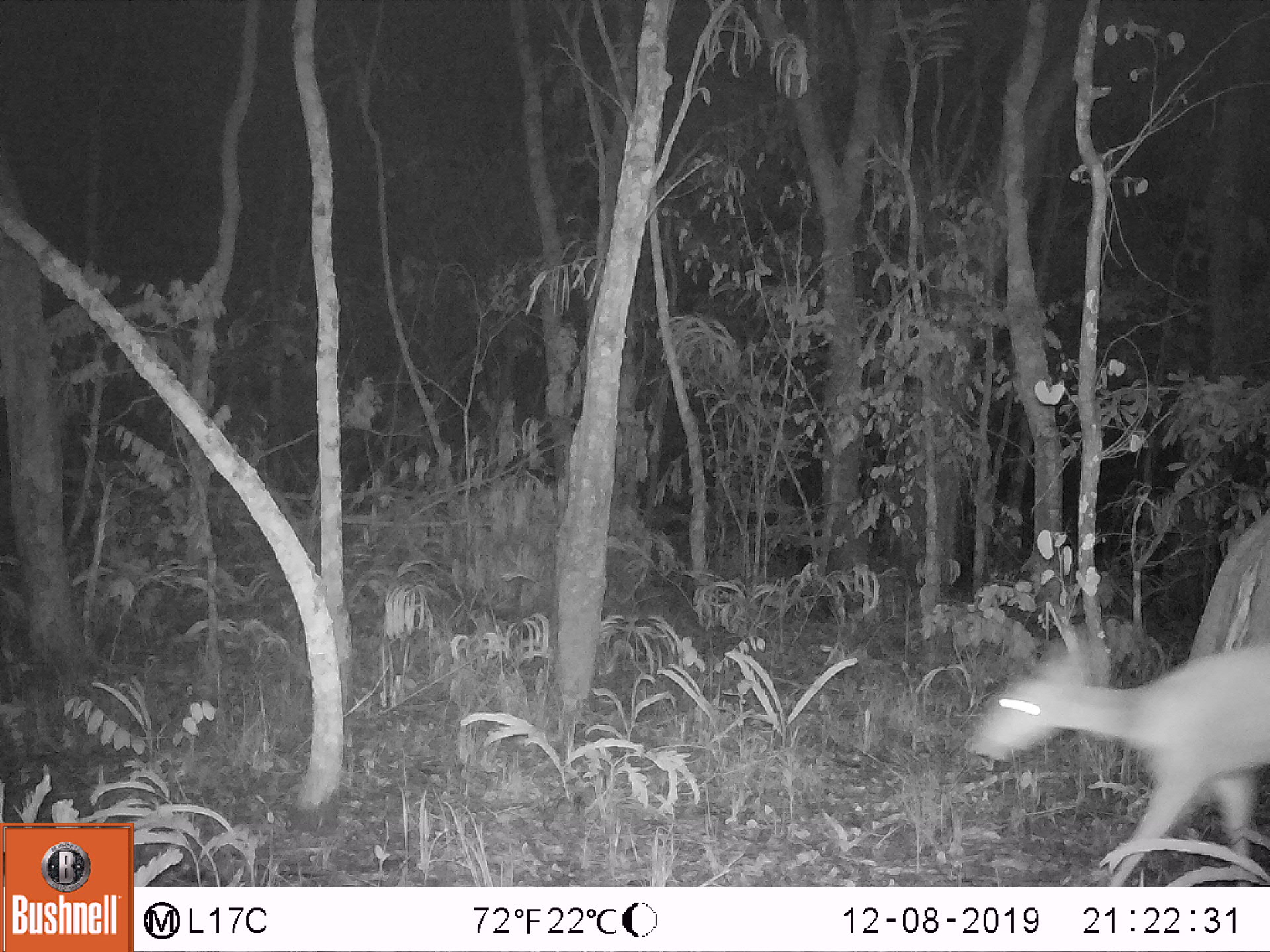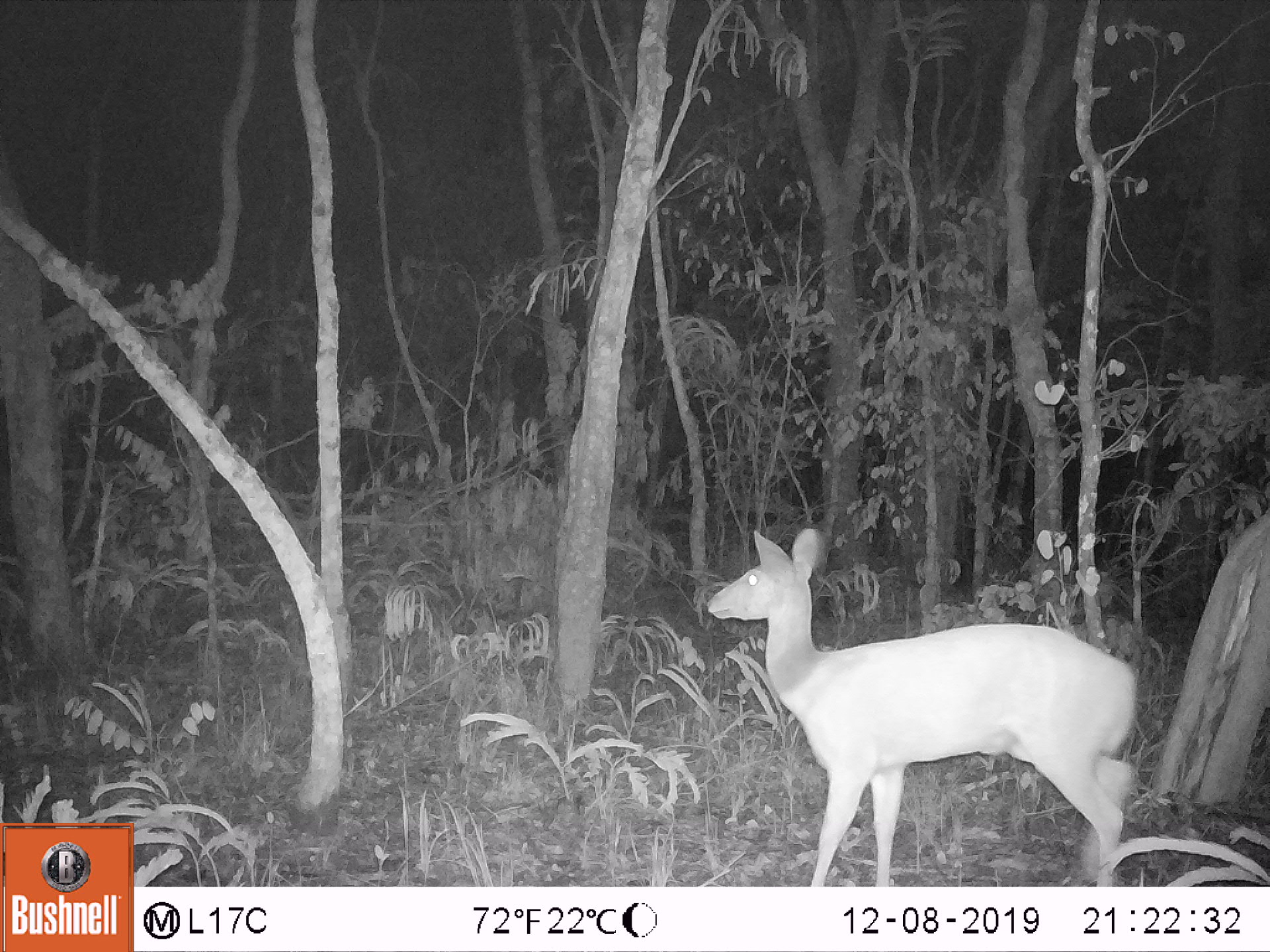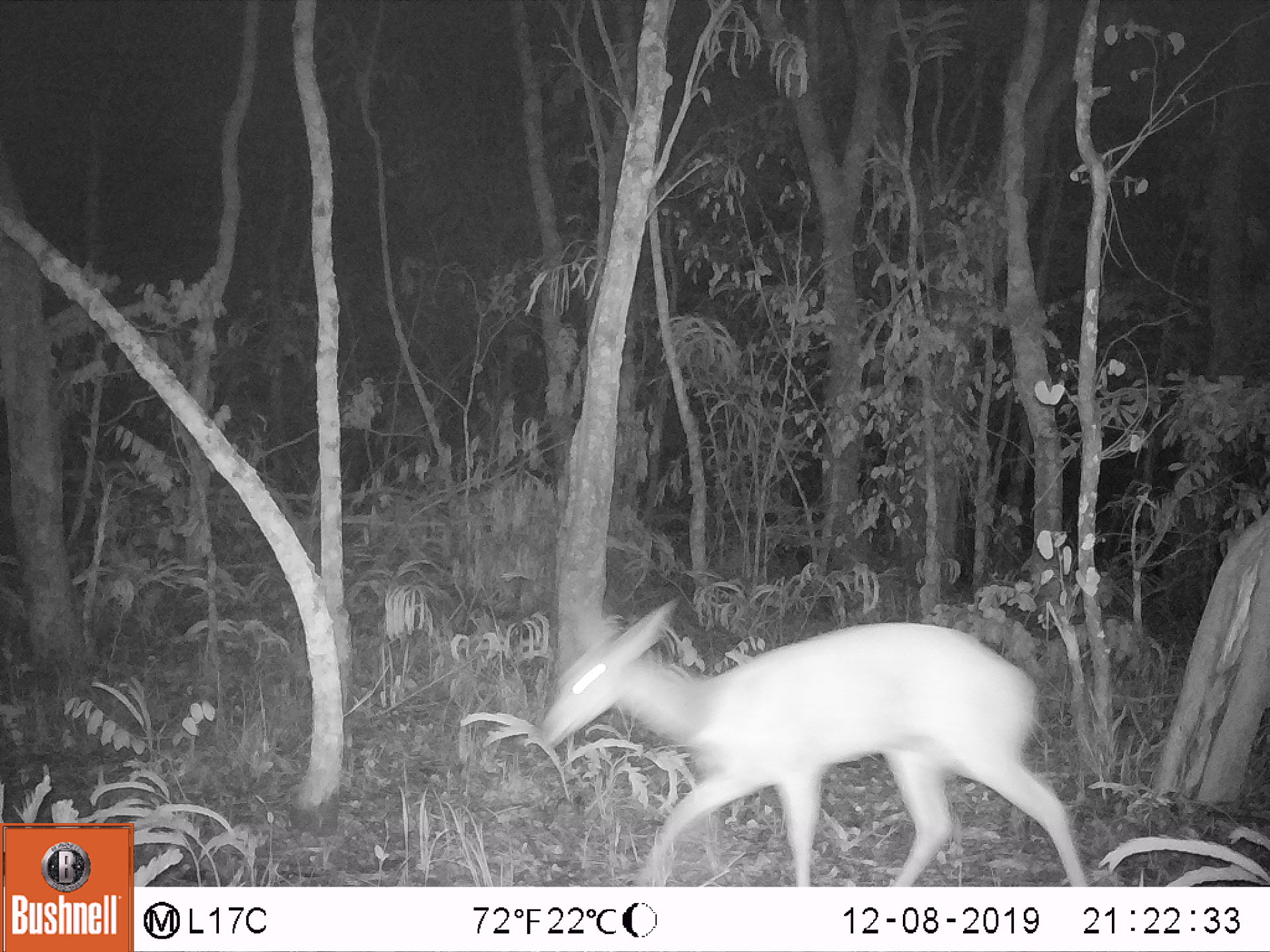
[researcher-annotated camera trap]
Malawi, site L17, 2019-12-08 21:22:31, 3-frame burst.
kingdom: Animalia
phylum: Chordata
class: Mammalia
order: Artiodactyla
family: Bovidae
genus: Redunca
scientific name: Redunca arundinum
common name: southern reedbuck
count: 1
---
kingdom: Animalia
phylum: Chordata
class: Mammalia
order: Artiodactyla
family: Bovidae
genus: Tragelaphus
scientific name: Tragelaphus sylvaticus sylvaticus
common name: cape bushbuck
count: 1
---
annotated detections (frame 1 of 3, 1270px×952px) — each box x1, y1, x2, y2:
southern reedbuck: 975, 622, 1261, 878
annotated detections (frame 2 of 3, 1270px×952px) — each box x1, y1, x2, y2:
cape bushbuck: 703, 525, 1142, 885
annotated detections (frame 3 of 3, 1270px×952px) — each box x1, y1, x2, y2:
cape bushbuck: 540, 604, 1088, 880